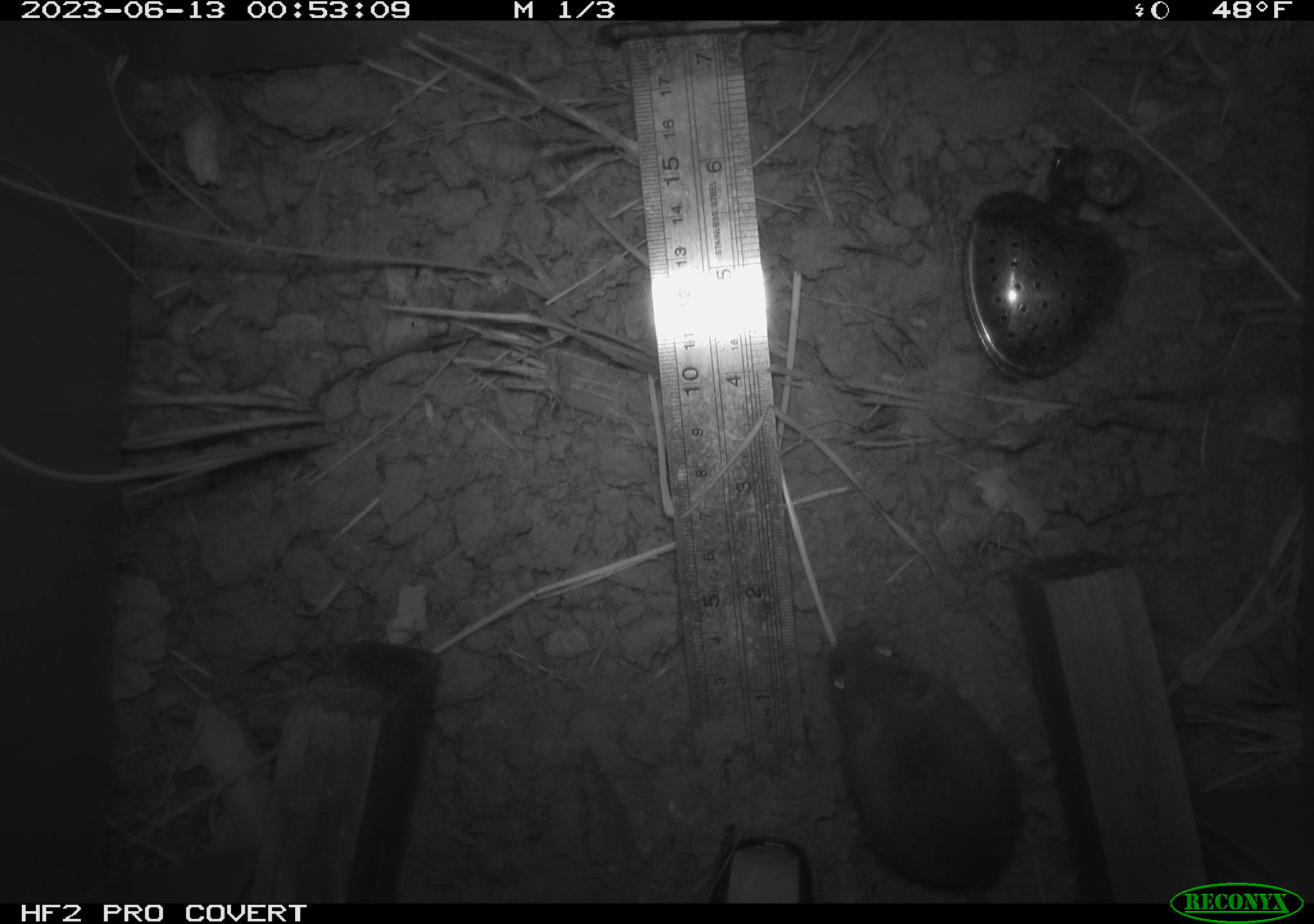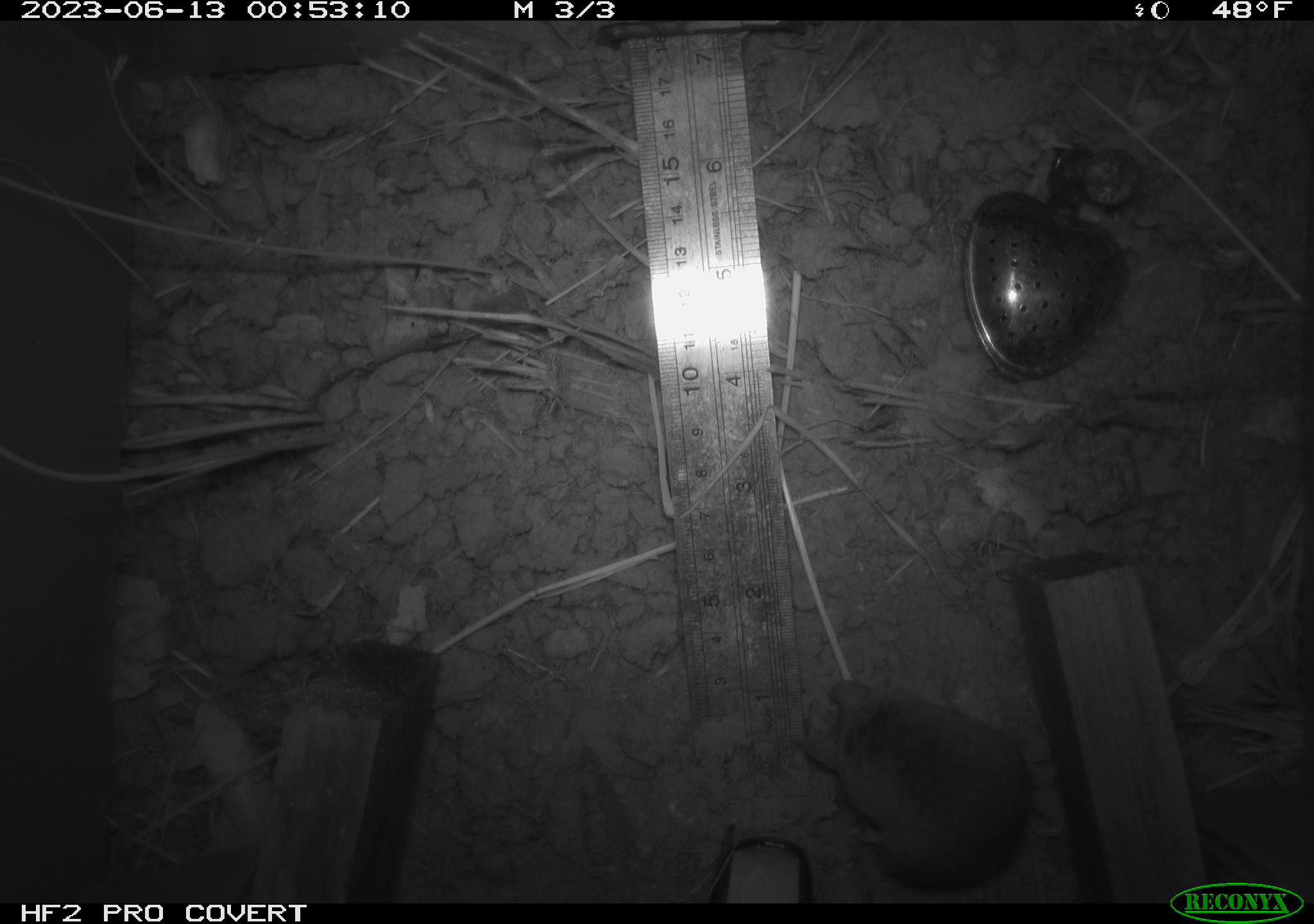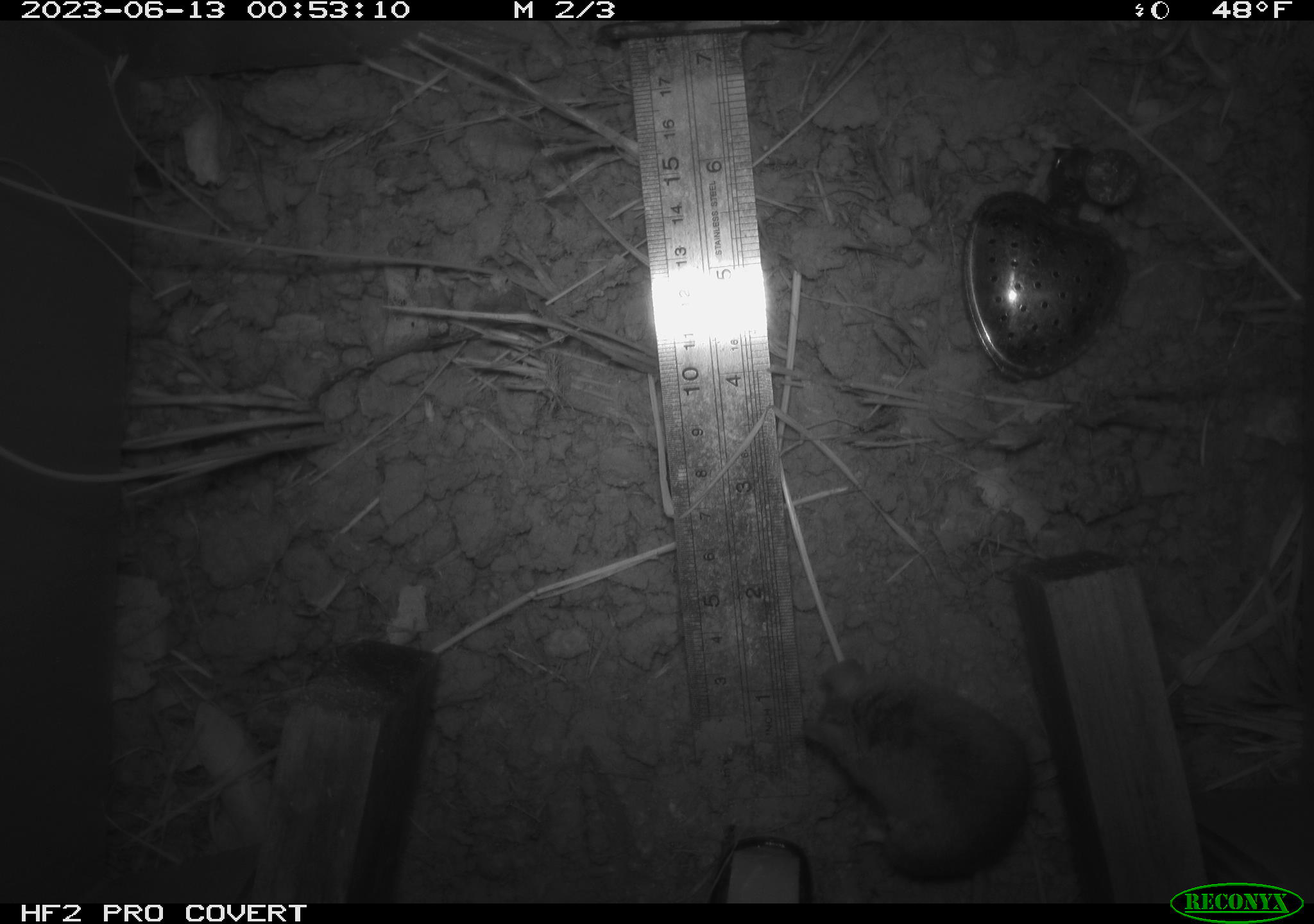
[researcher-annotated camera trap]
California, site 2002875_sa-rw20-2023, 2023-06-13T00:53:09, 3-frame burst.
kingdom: Animalia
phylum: Chordata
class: Mammalia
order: Rodentia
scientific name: Rodentia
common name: mouse species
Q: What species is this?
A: Mouse species (Rodentia).